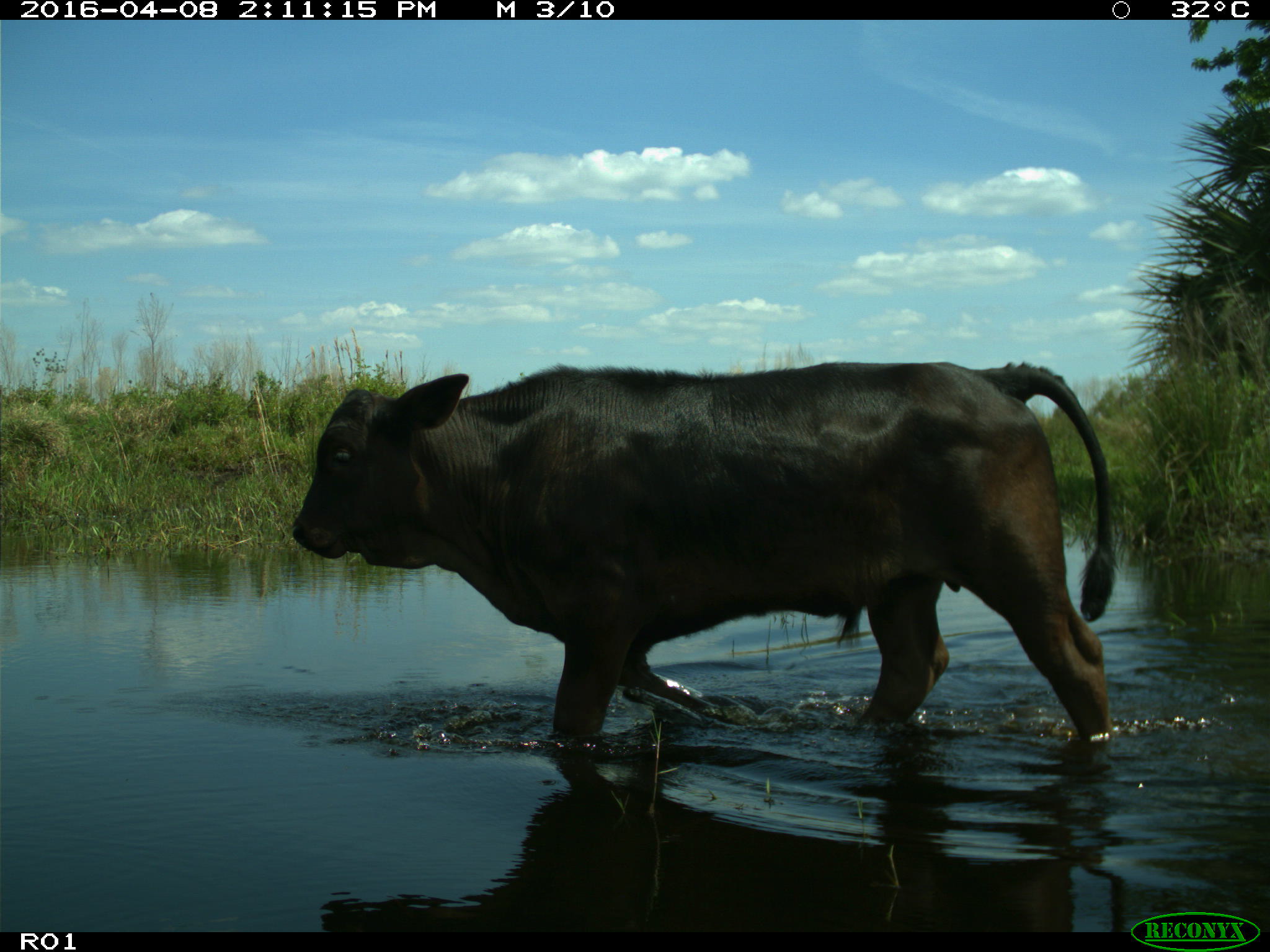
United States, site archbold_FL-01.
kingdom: Animalia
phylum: Chordata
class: Mammalia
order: Artiodactyla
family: Bovidae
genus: Bos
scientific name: Bos taurus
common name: domestic cow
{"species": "Bos taurus (domestic cow)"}